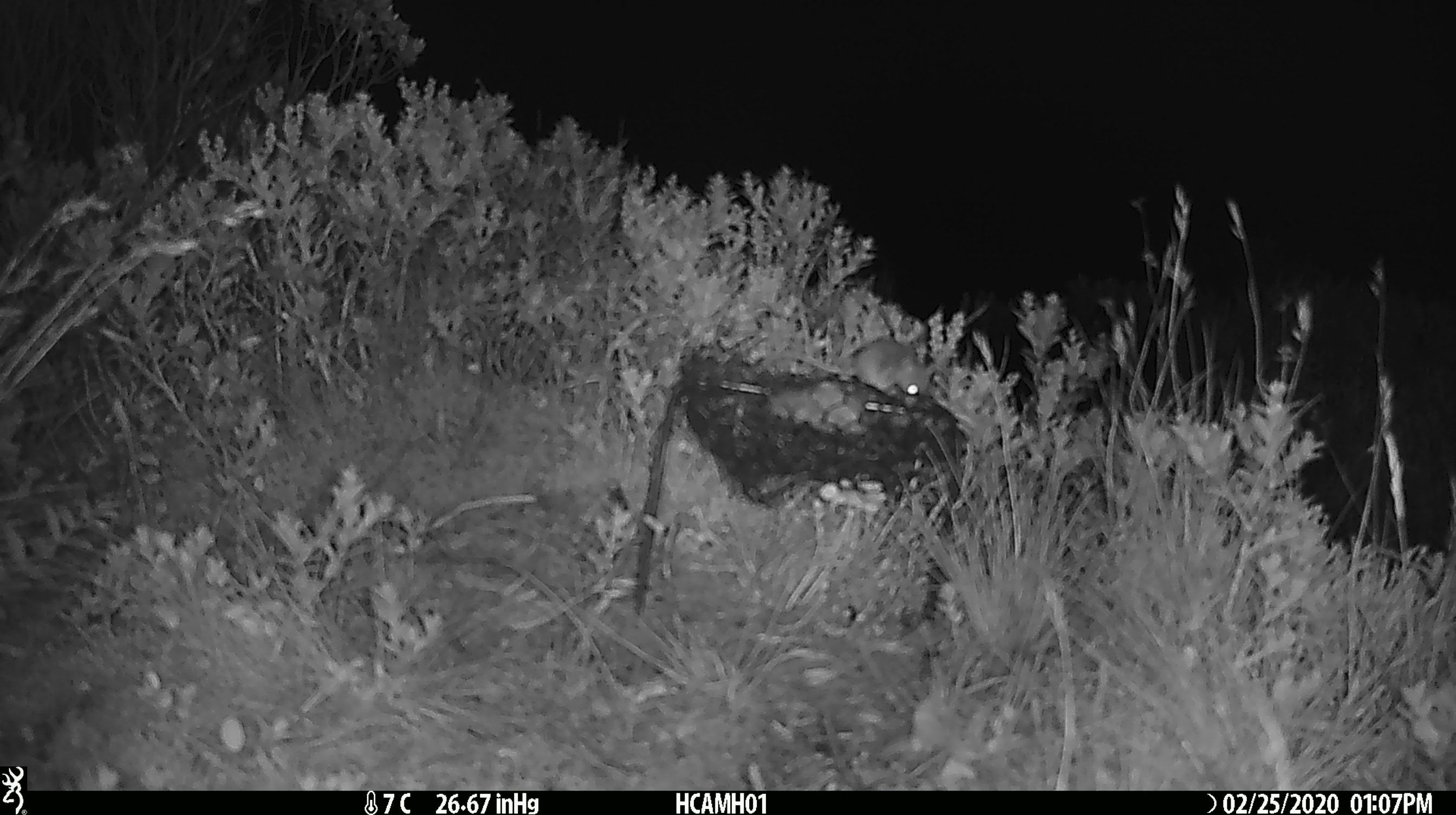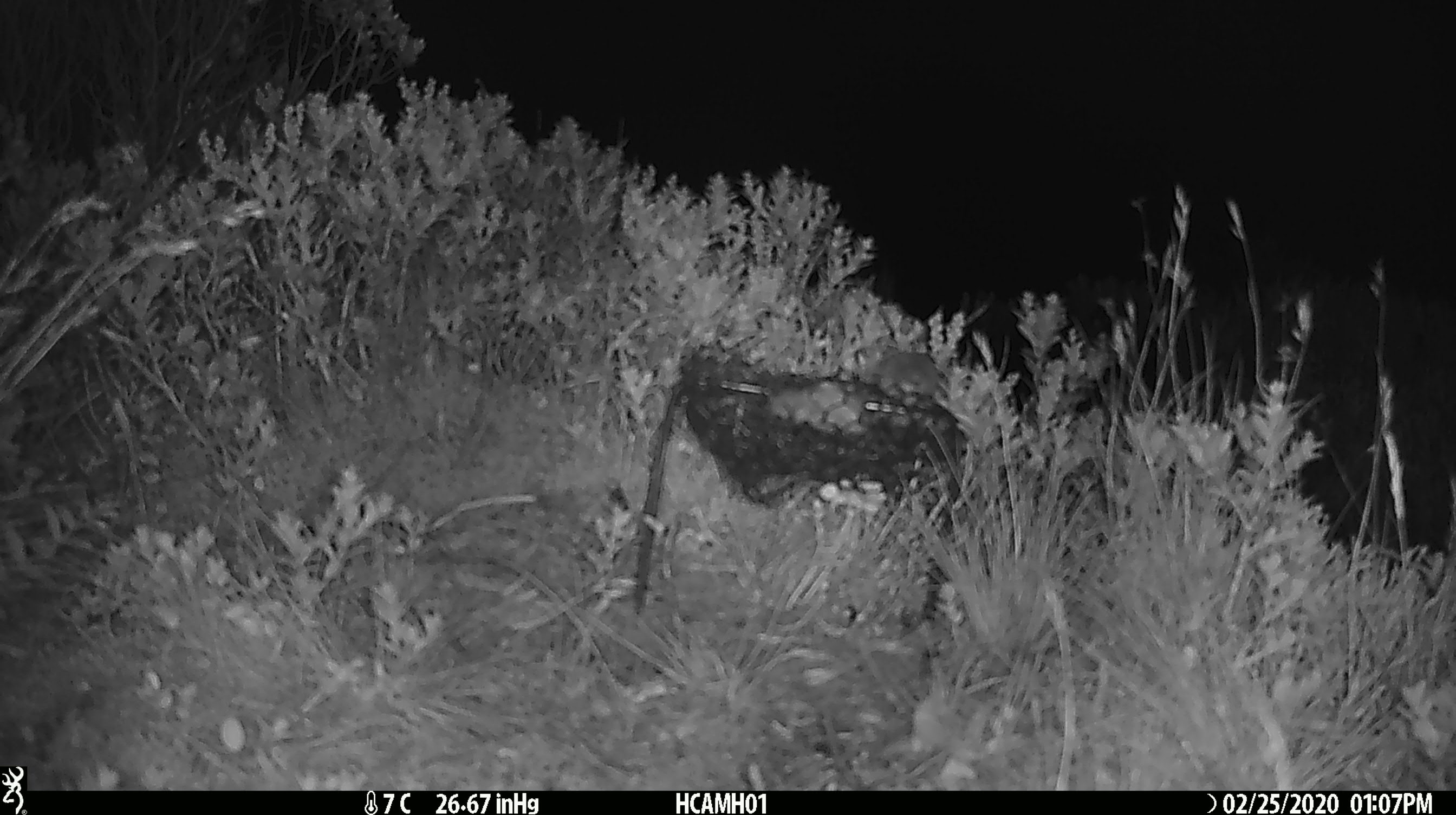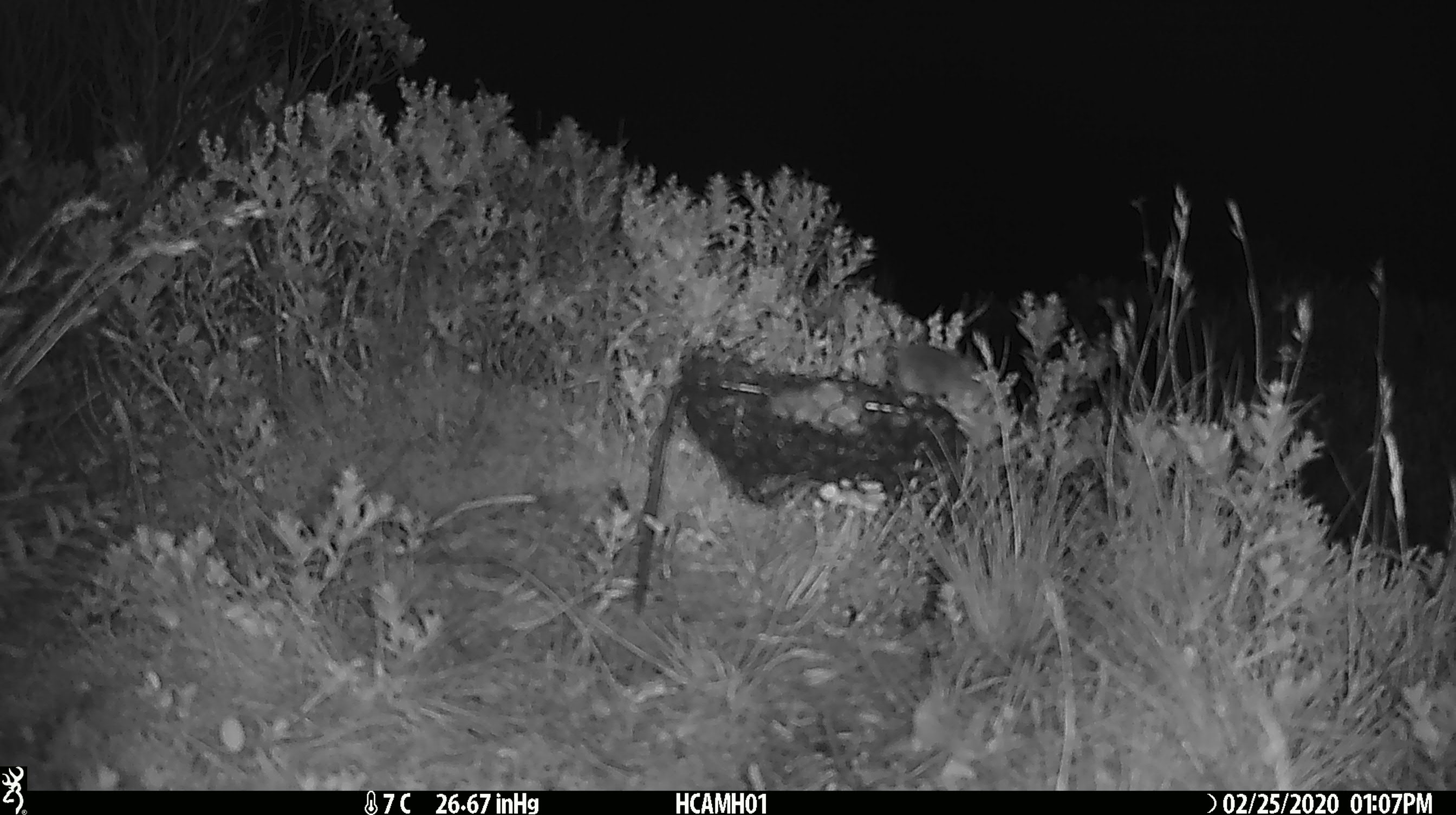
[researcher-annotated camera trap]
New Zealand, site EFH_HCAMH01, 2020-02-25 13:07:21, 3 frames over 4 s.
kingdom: Animalia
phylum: Chordata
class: Mammalia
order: Rodentia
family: Muridae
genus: Mus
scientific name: Mus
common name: mouse